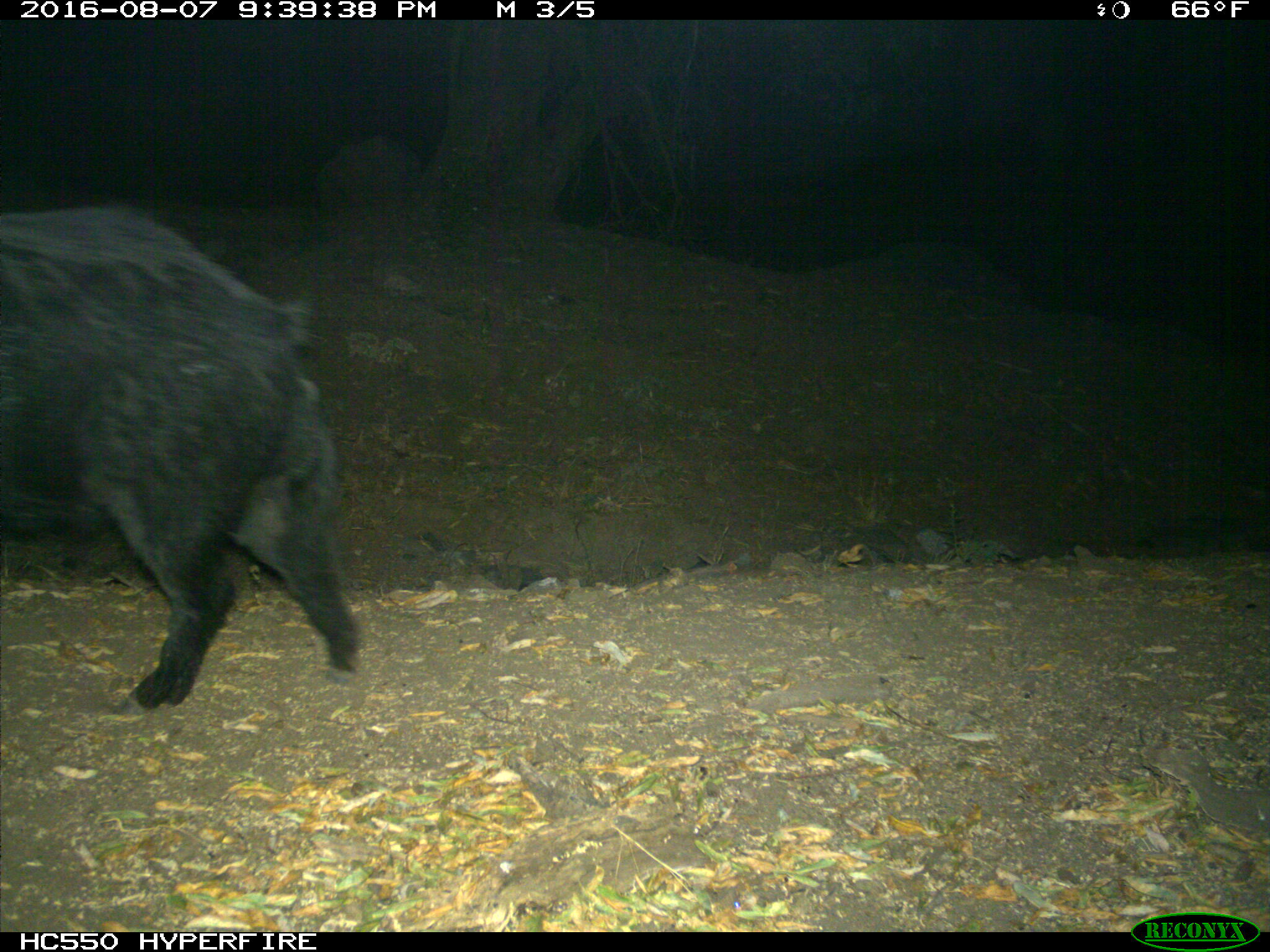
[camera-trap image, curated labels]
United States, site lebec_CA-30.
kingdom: Animalia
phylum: Chordata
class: Mammalia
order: Artiodactyla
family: Suidae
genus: Sus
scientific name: Sus scrofa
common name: wild boar